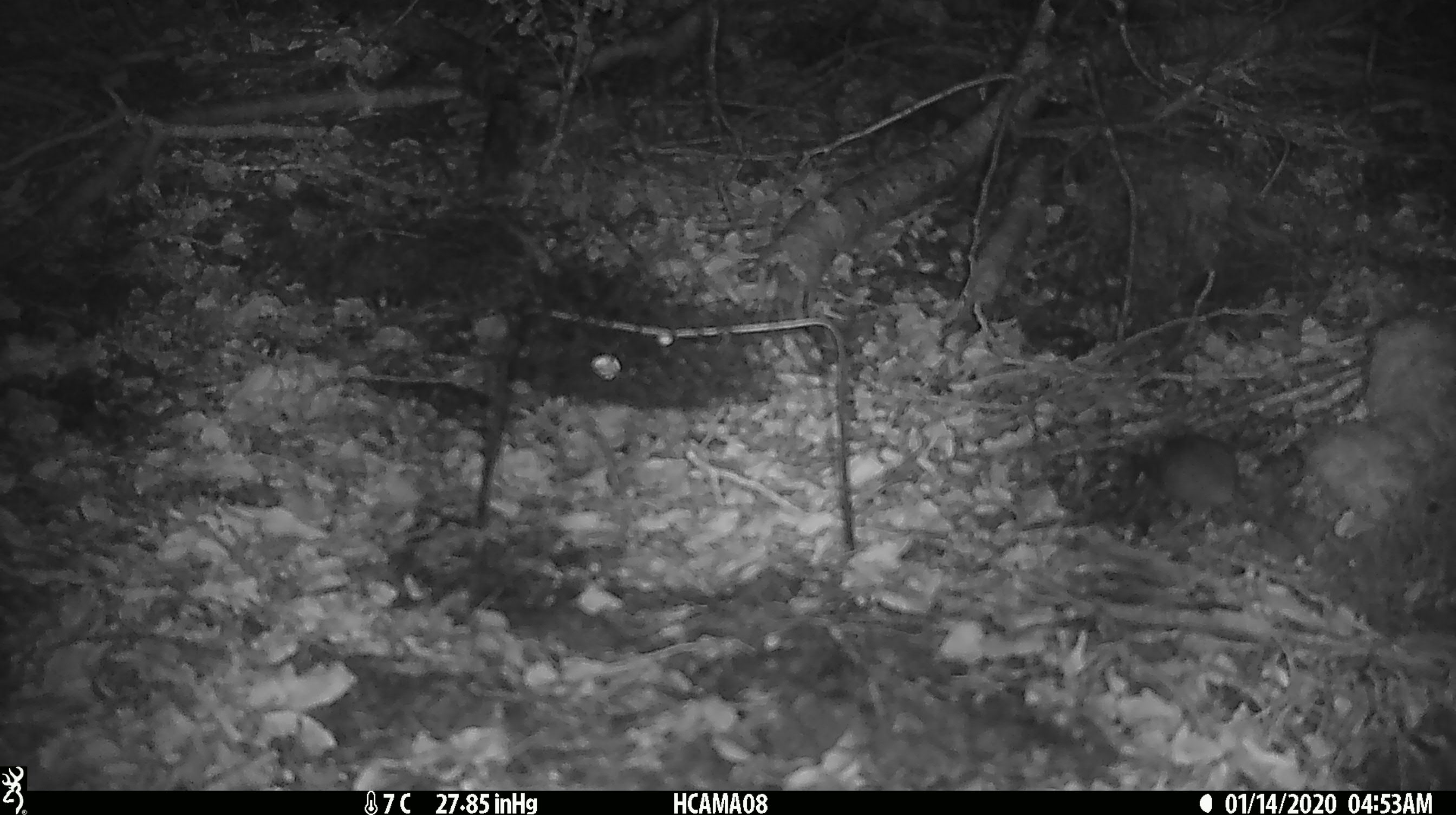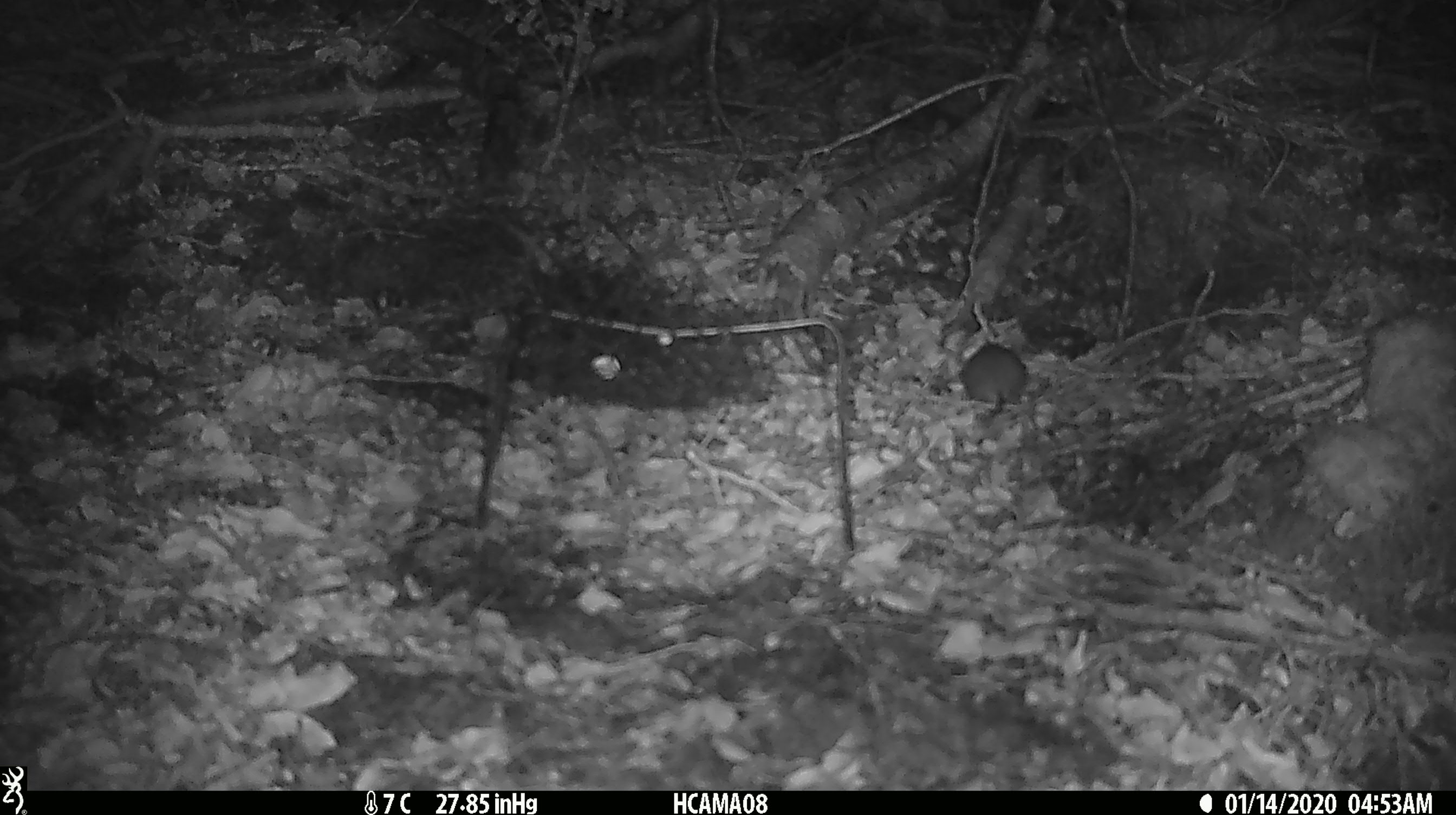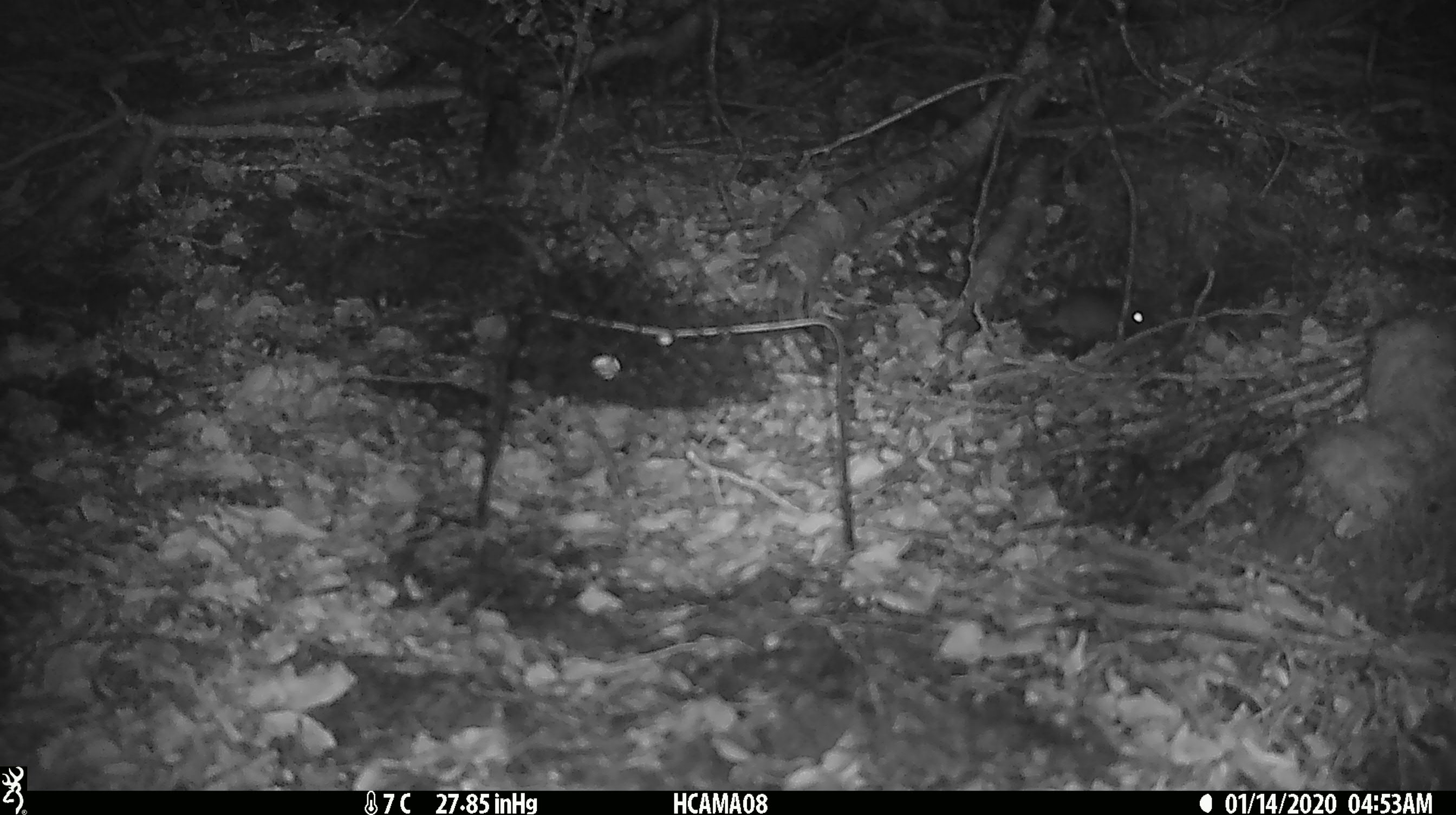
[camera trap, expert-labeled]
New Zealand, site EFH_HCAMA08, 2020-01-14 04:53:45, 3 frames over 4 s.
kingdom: Animalia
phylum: Chordata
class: Mammalia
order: Rodentia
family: Muridae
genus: Mus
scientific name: Mus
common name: mouse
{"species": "mouse (Mus)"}